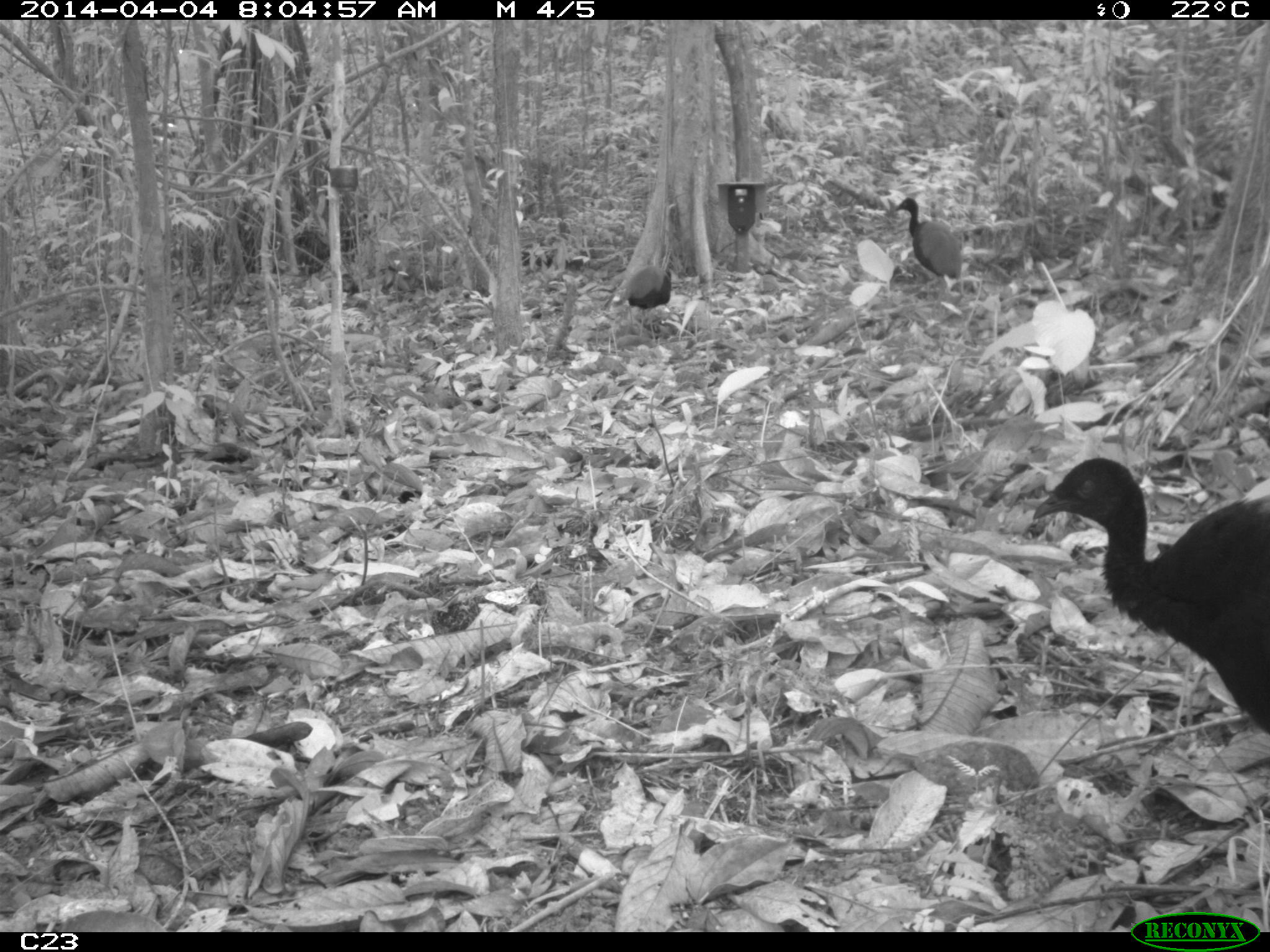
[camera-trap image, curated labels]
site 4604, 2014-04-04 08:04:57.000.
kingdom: Animalia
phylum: Chordata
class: Aves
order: Gruiformes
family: Psophiidae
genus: Psophia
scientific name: Psophia crepitans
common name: gray-winged trumpeter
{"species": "Psophia crepitans (gray-winged trumpeter)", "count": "3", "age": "adult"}